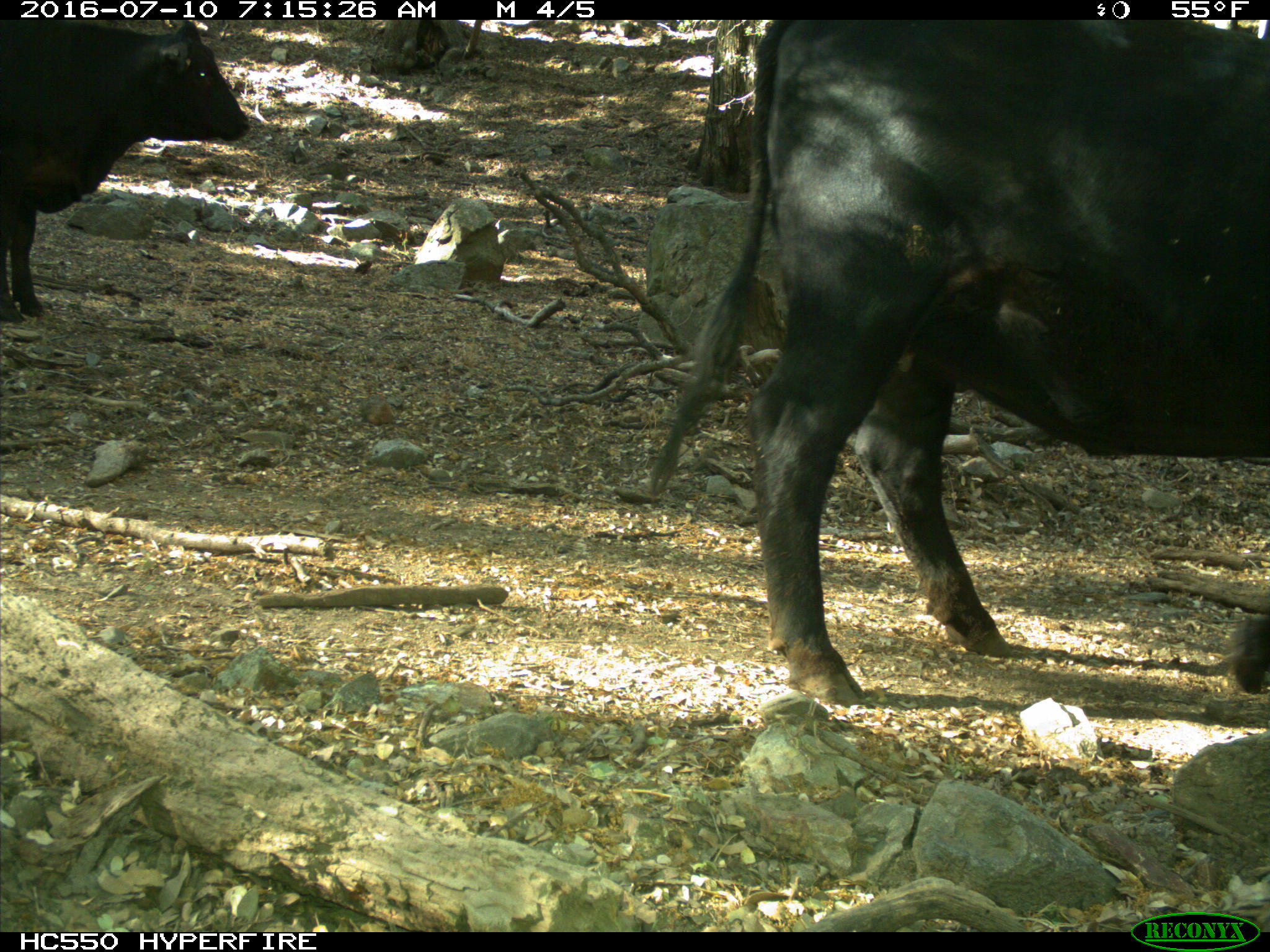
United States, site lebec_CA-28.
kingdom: Animalia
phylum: Chordata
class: Mammalia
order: Artiodactyla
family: Bovidae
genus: Bos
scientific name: Bos taurus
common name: domestic cow